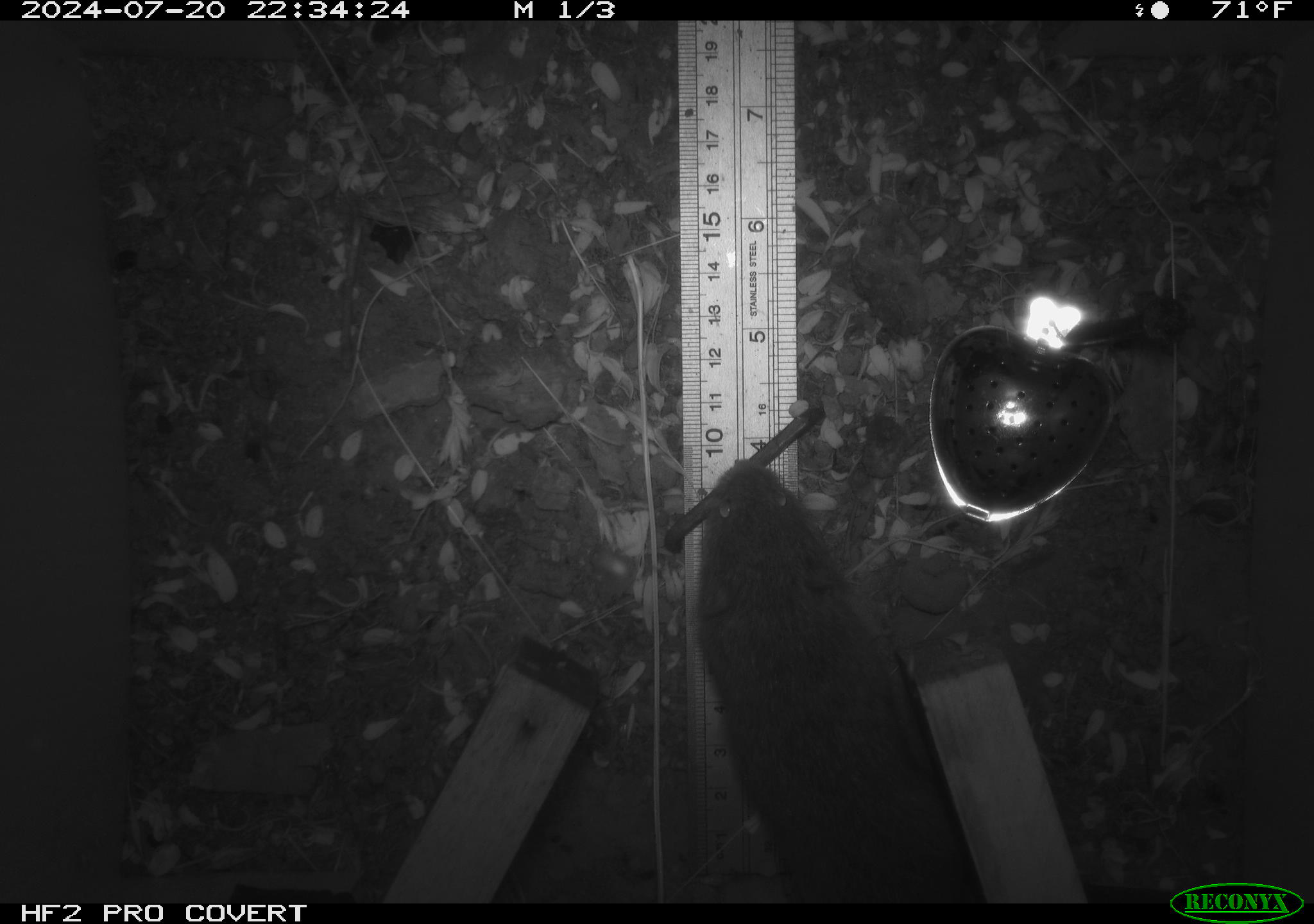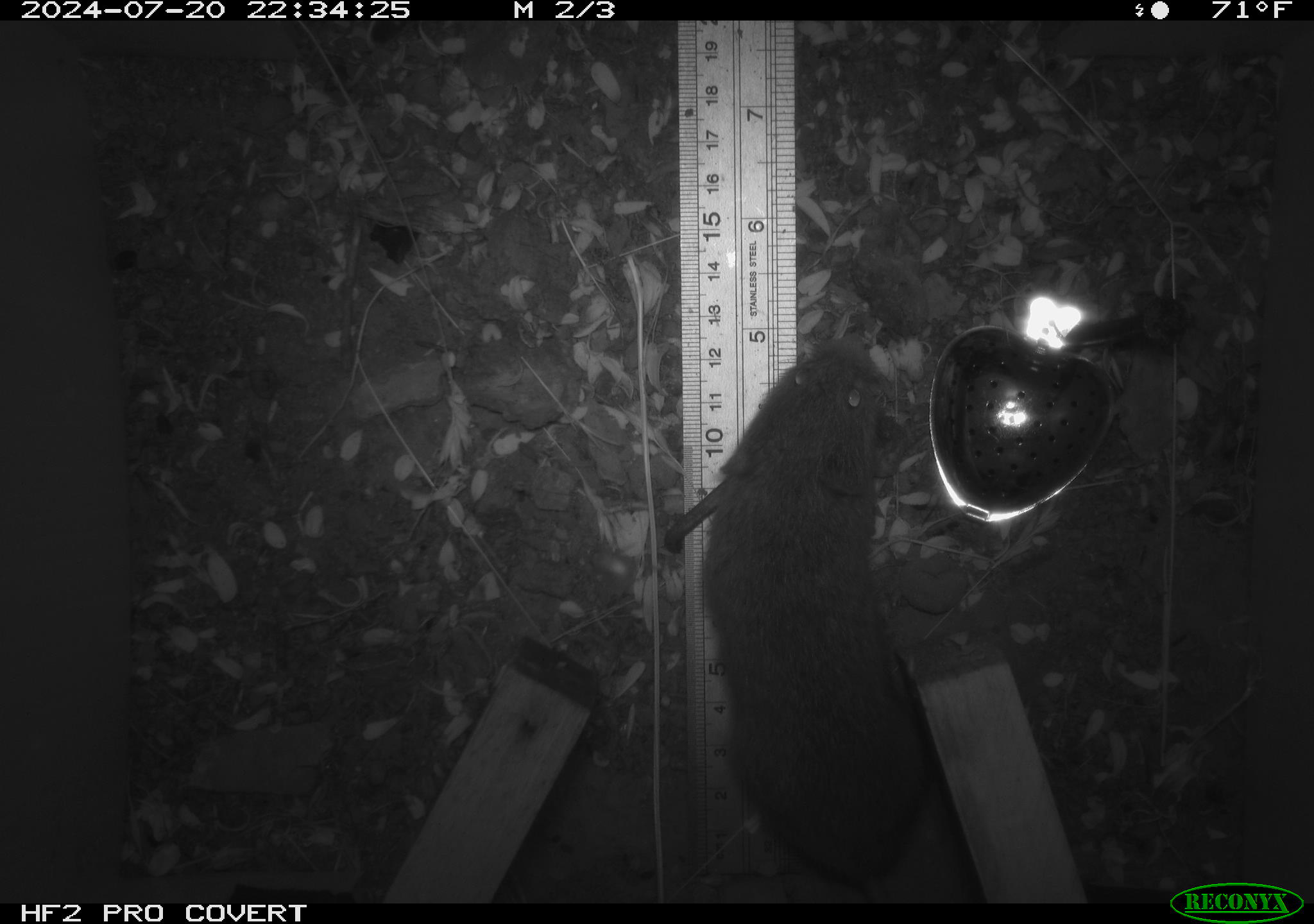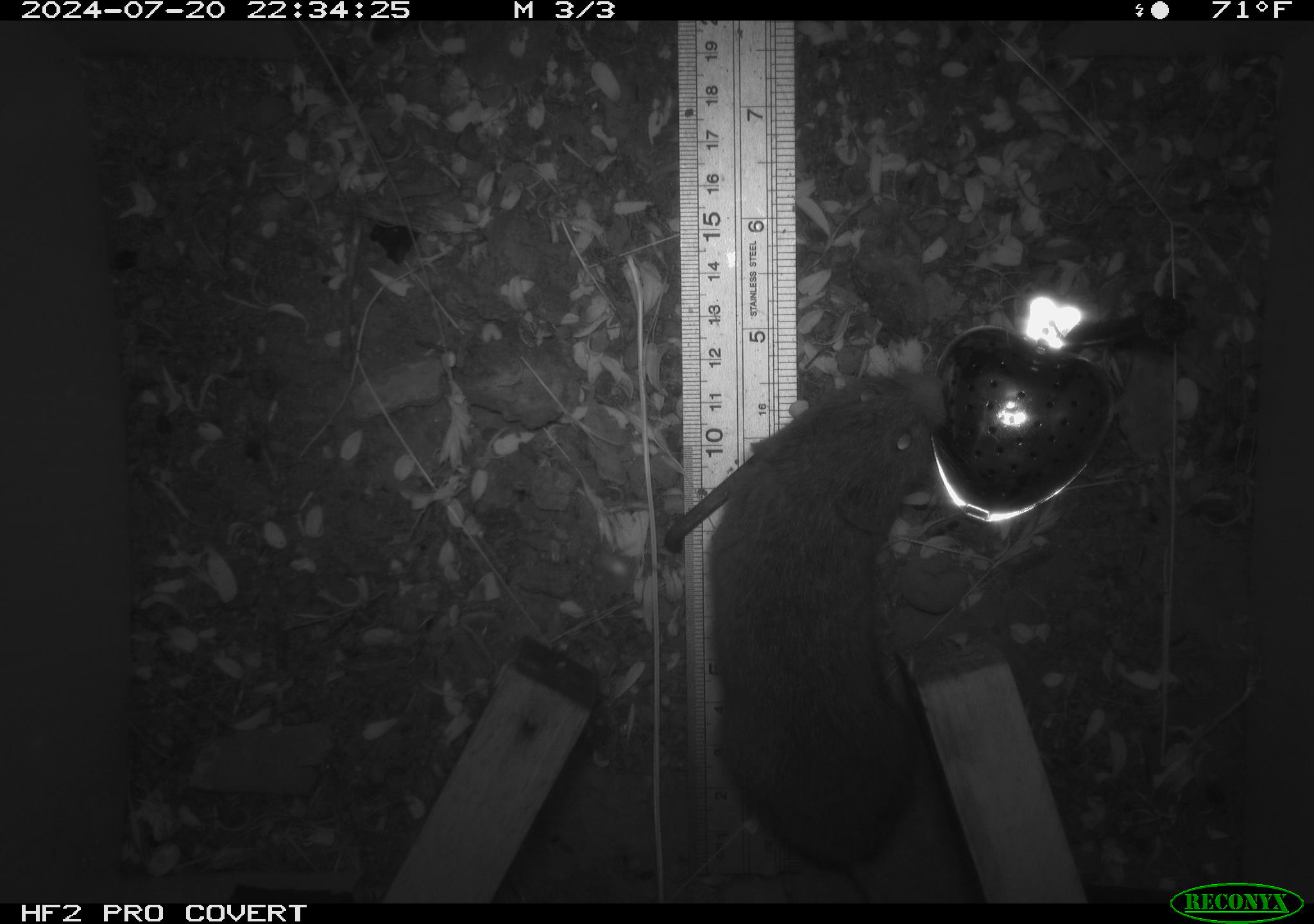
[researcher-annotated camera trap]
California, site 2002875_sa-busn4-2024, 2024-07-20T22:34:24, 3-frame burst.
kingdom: Animalia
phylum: Chordata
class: Mammalia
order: Rodentia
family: Cricetidae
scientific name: Arvicolinae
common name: voles, lemmings, and muskrats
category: arvicolinae subfamily